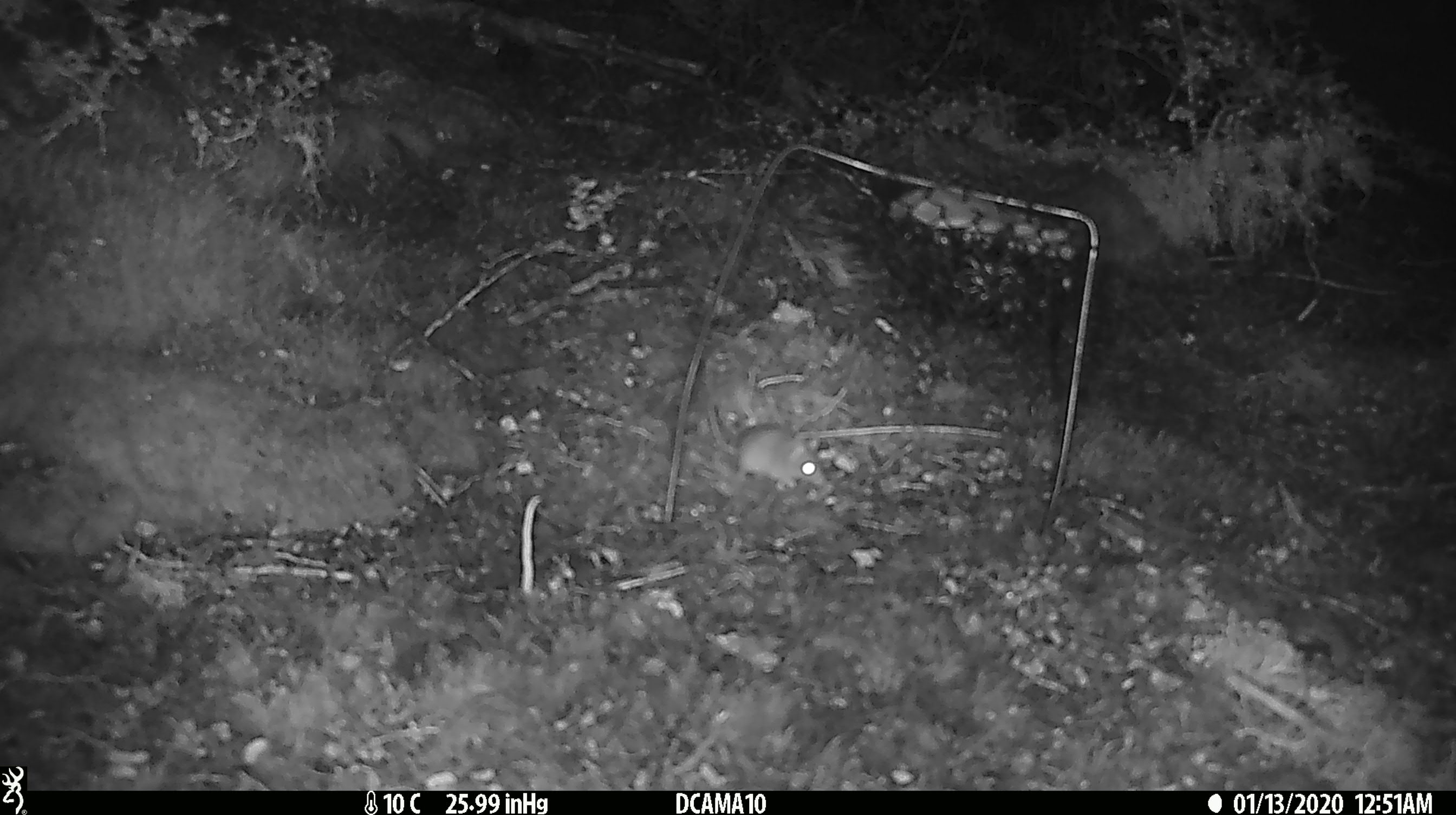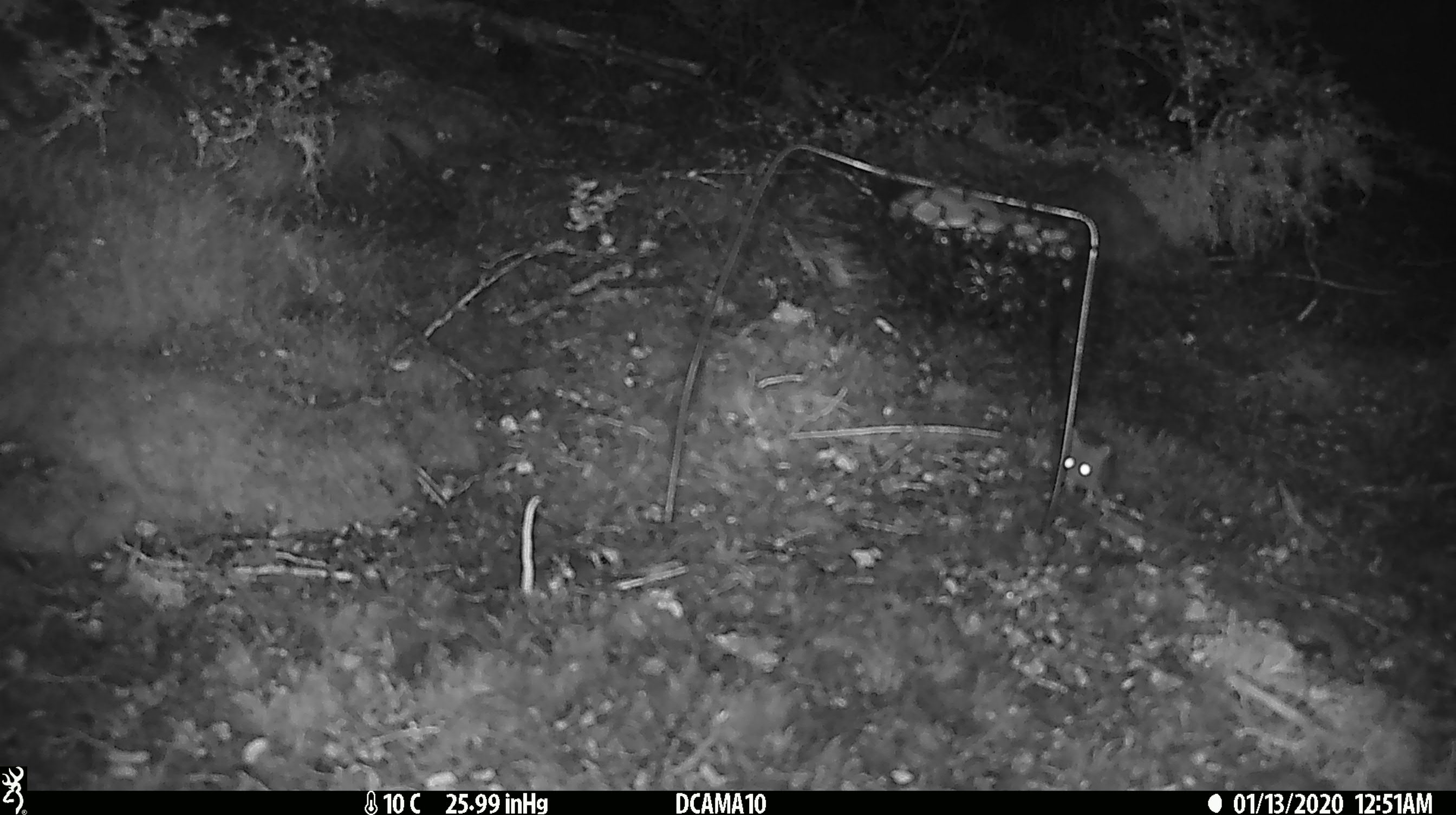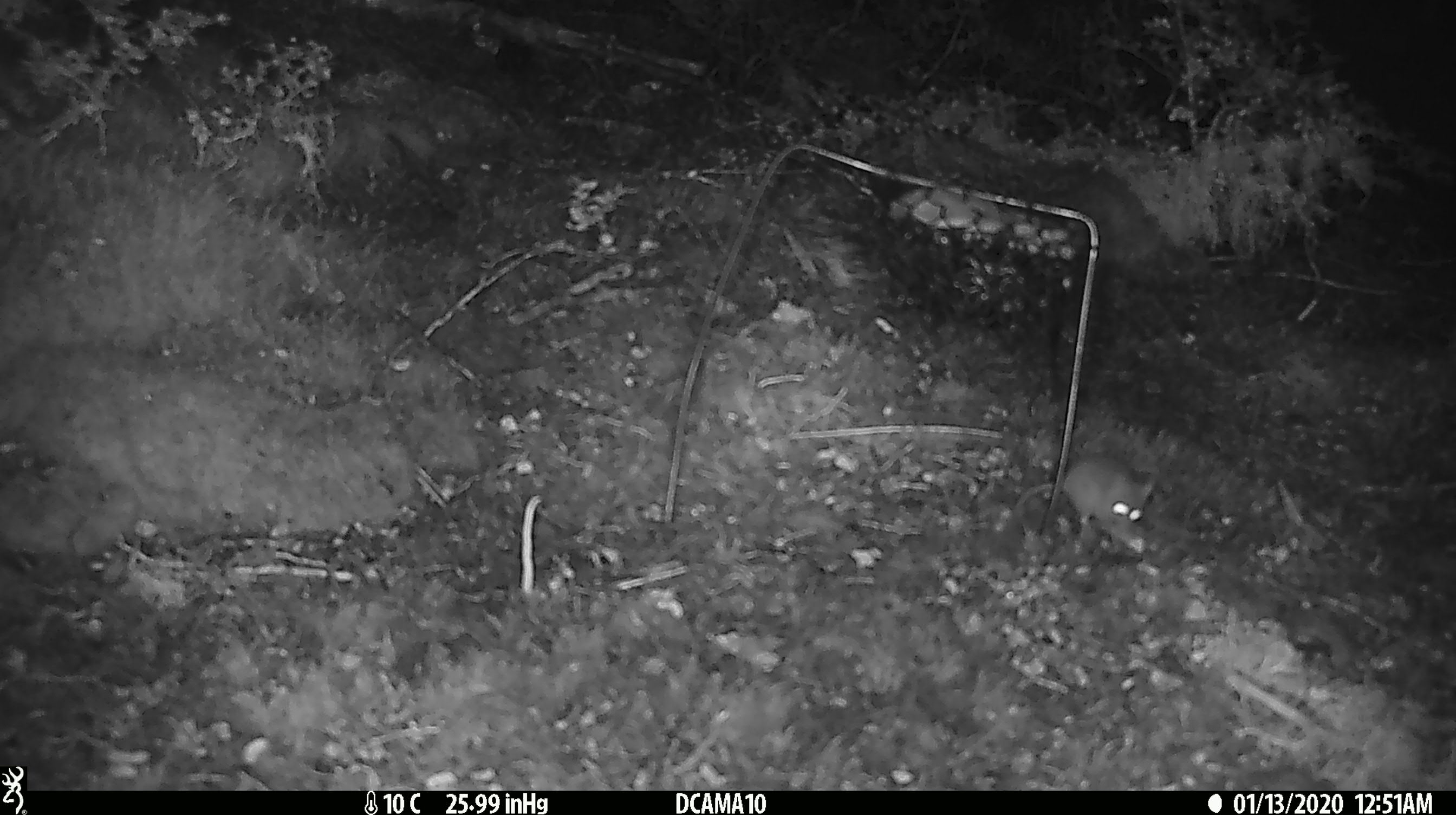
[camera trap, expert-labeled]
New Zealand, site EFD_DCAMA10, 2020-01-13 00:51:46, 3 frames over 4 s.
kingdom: Animalia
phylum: Chordata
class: Mammalia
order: Rodentia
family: Muridae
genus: Mus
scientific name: Mus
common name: mouse